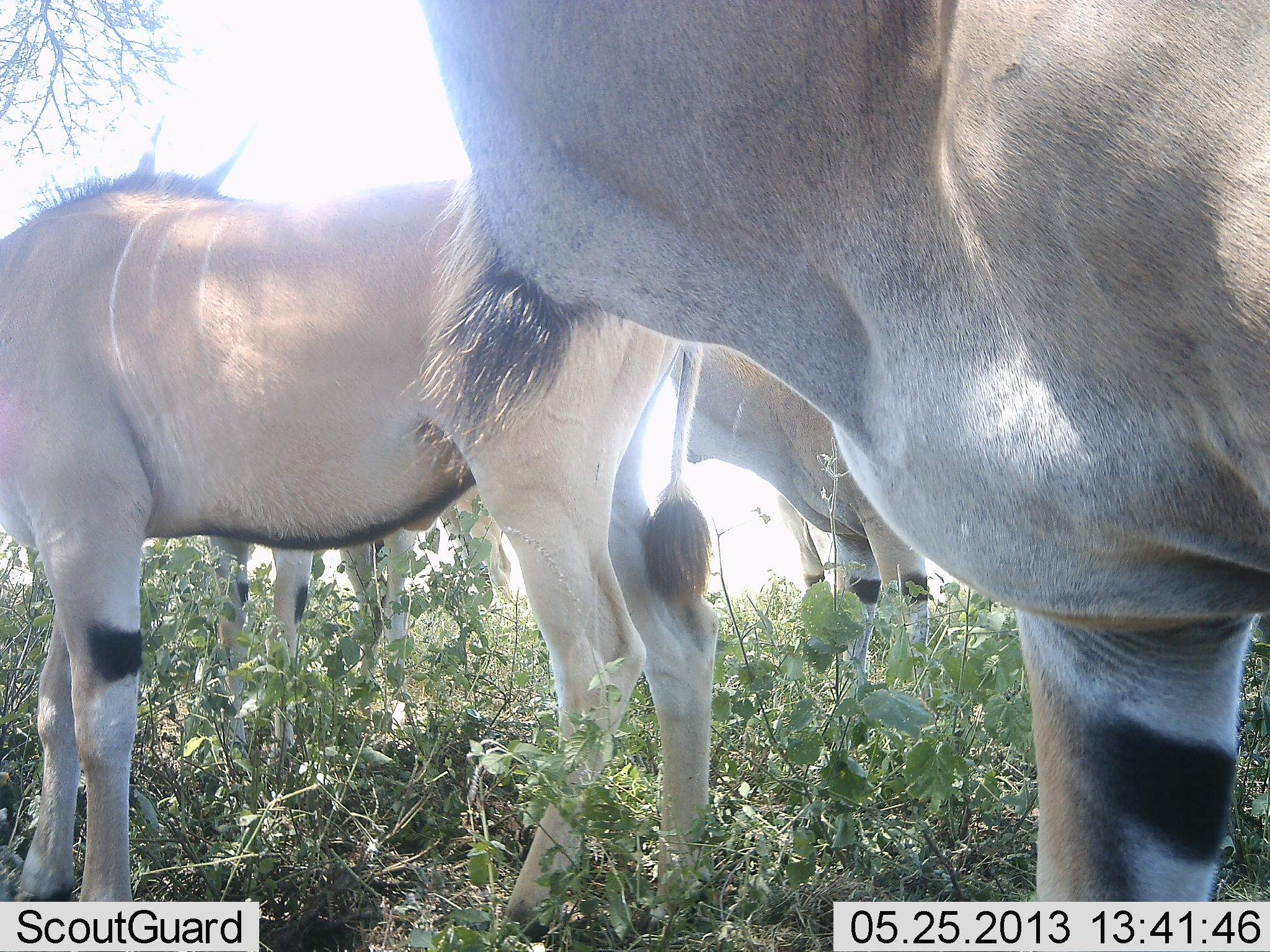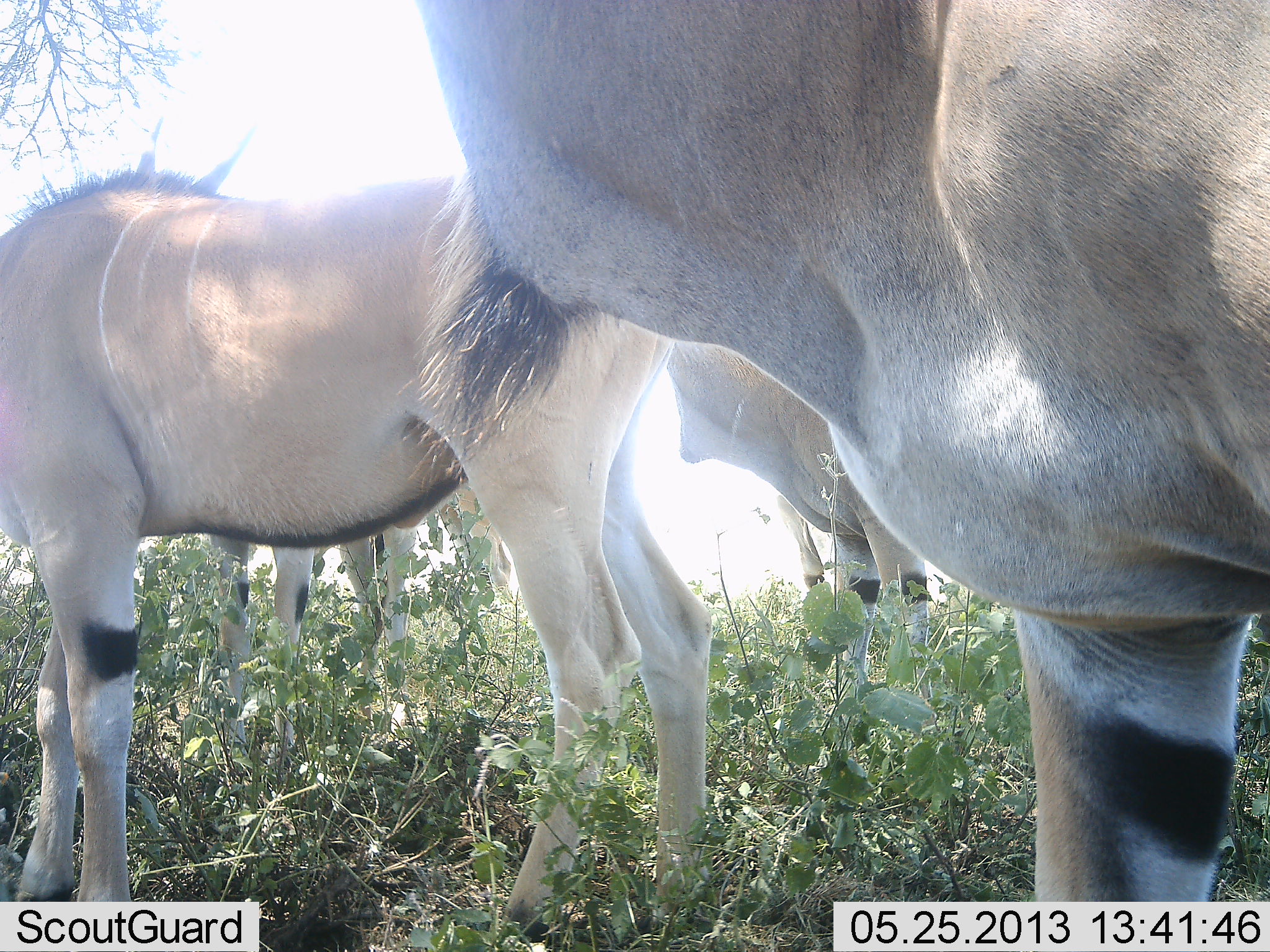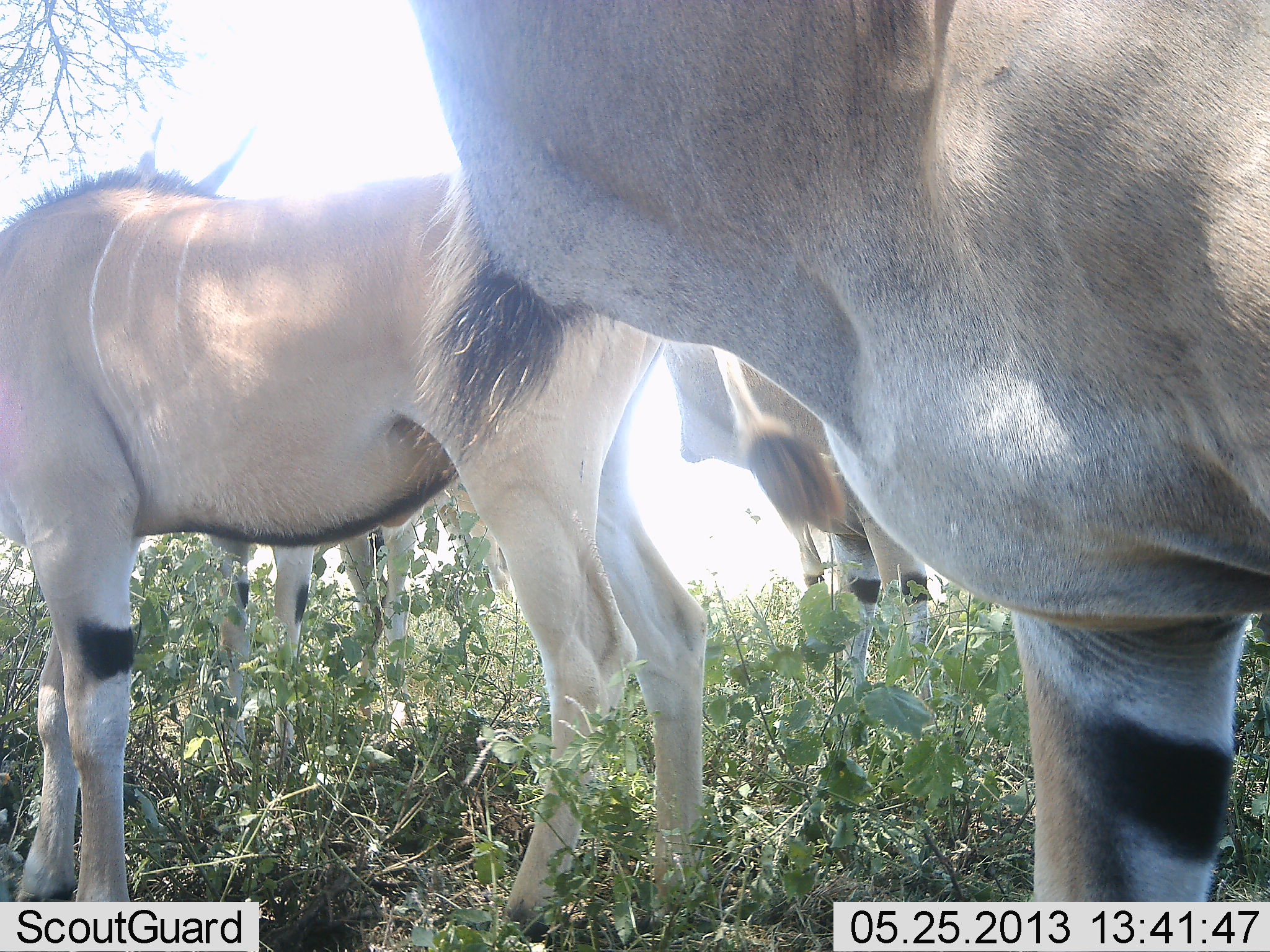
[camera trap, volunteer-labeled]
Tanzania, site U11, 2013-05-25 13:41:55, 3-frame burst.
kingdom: Animalia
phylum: Chordata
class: Mammalia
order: Artiodactyla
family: Bovidae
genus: Tragelaphus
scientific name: Tragelaphus oryx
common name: eland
Eland (Tragelaphus oryx), count 4. Behavior (volunteer vote fractions): standing 100%, resting 0%, moving 0%, interacting 0%. Young present (vote fraction): 0%. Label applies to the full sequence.